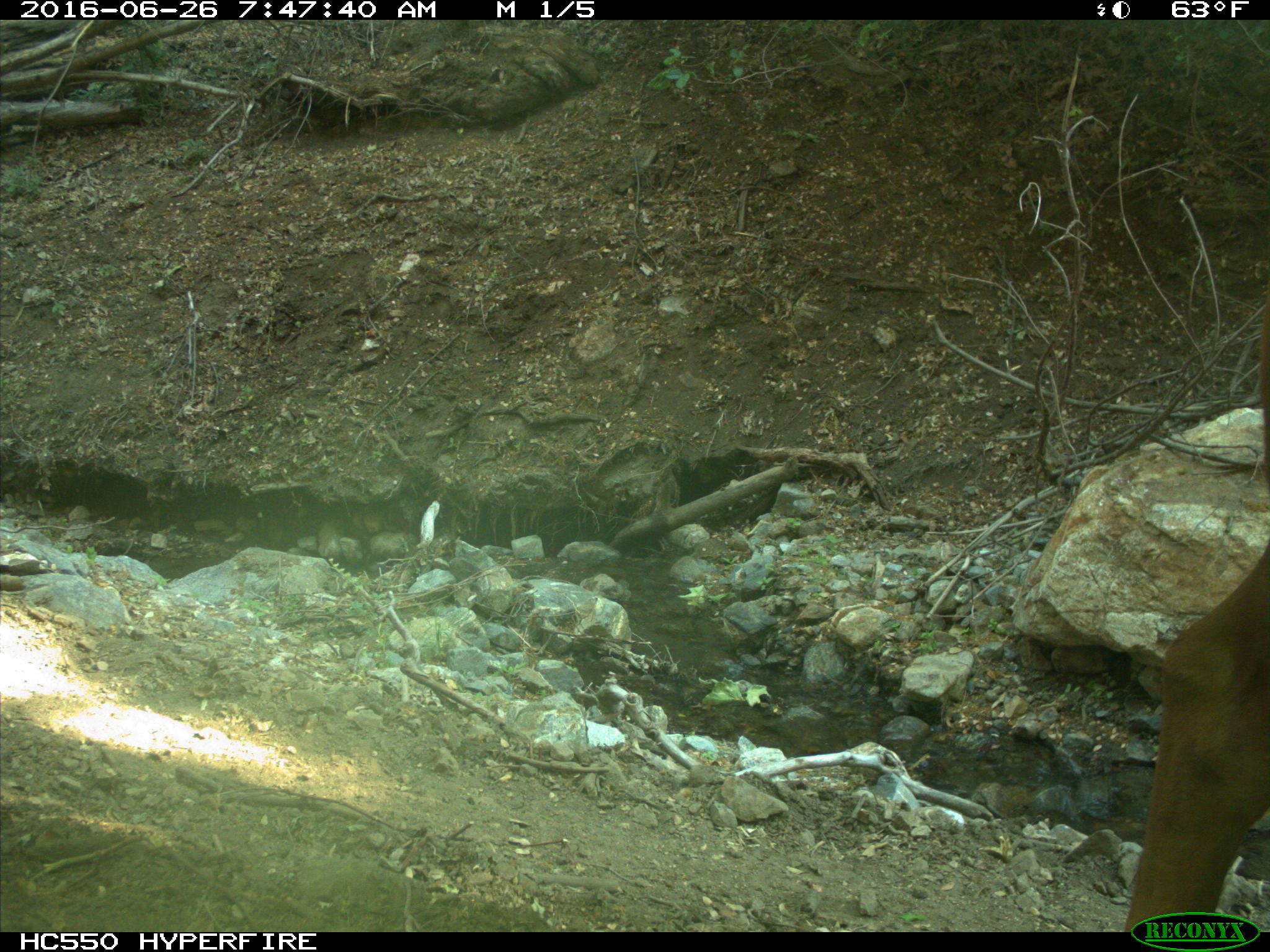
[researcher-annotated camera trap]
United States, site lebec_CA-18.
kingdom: Animalia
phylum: Chordata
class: Mammalia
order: Artiodactyla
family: Bovidae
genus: Bos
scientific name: Bos taurus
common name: domestic cow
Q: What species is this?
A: Bos taurus (domestic cow).